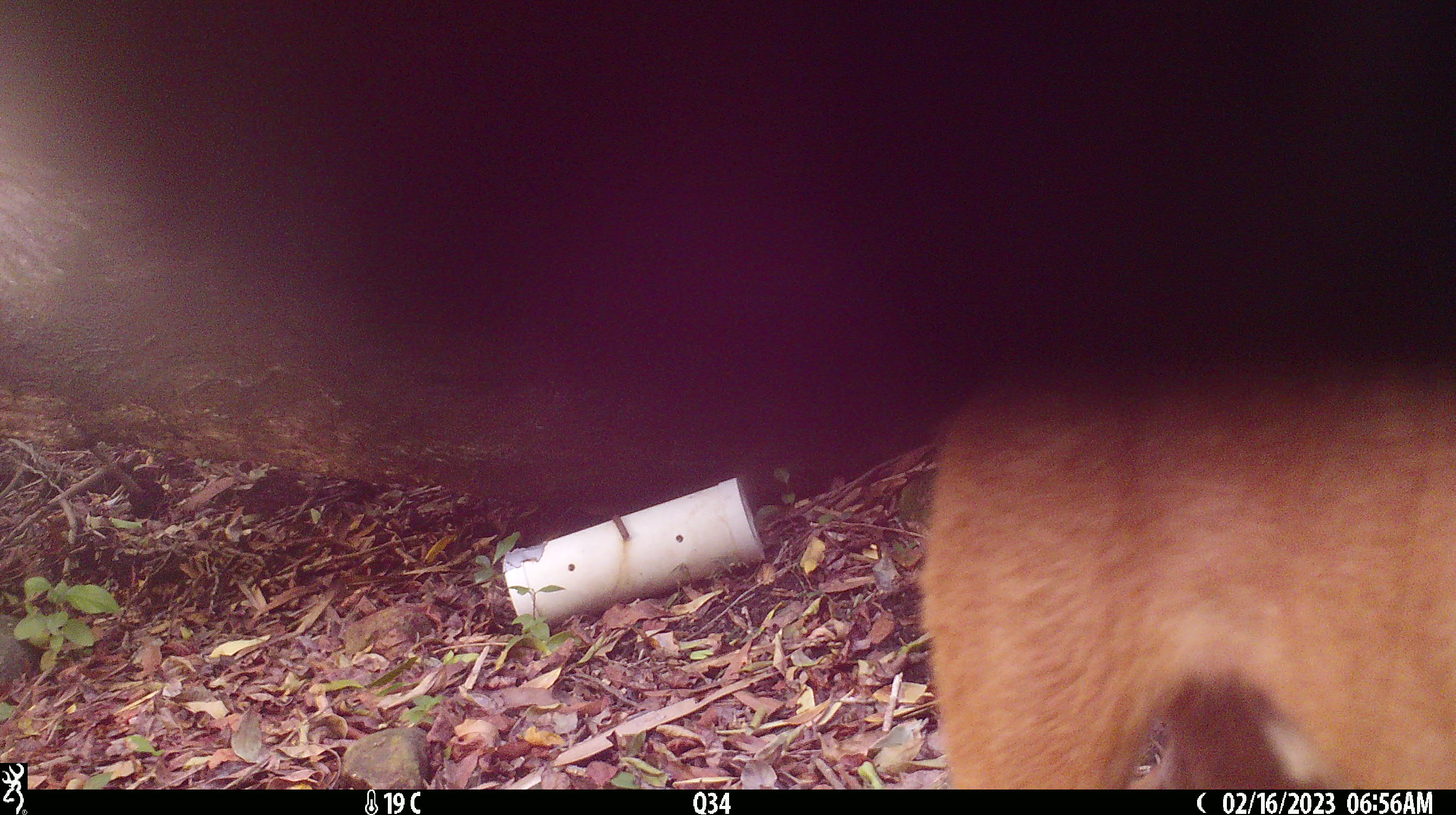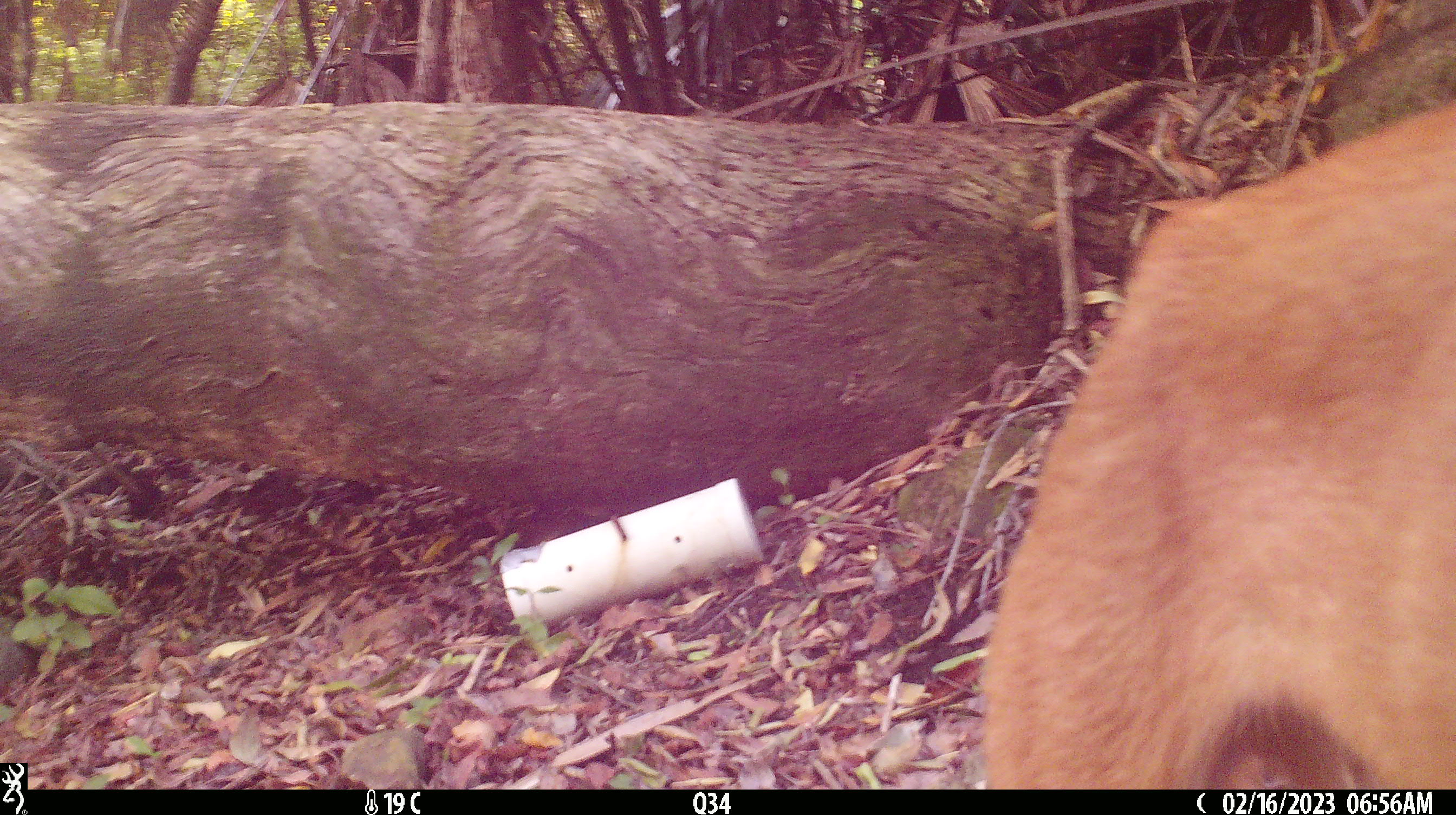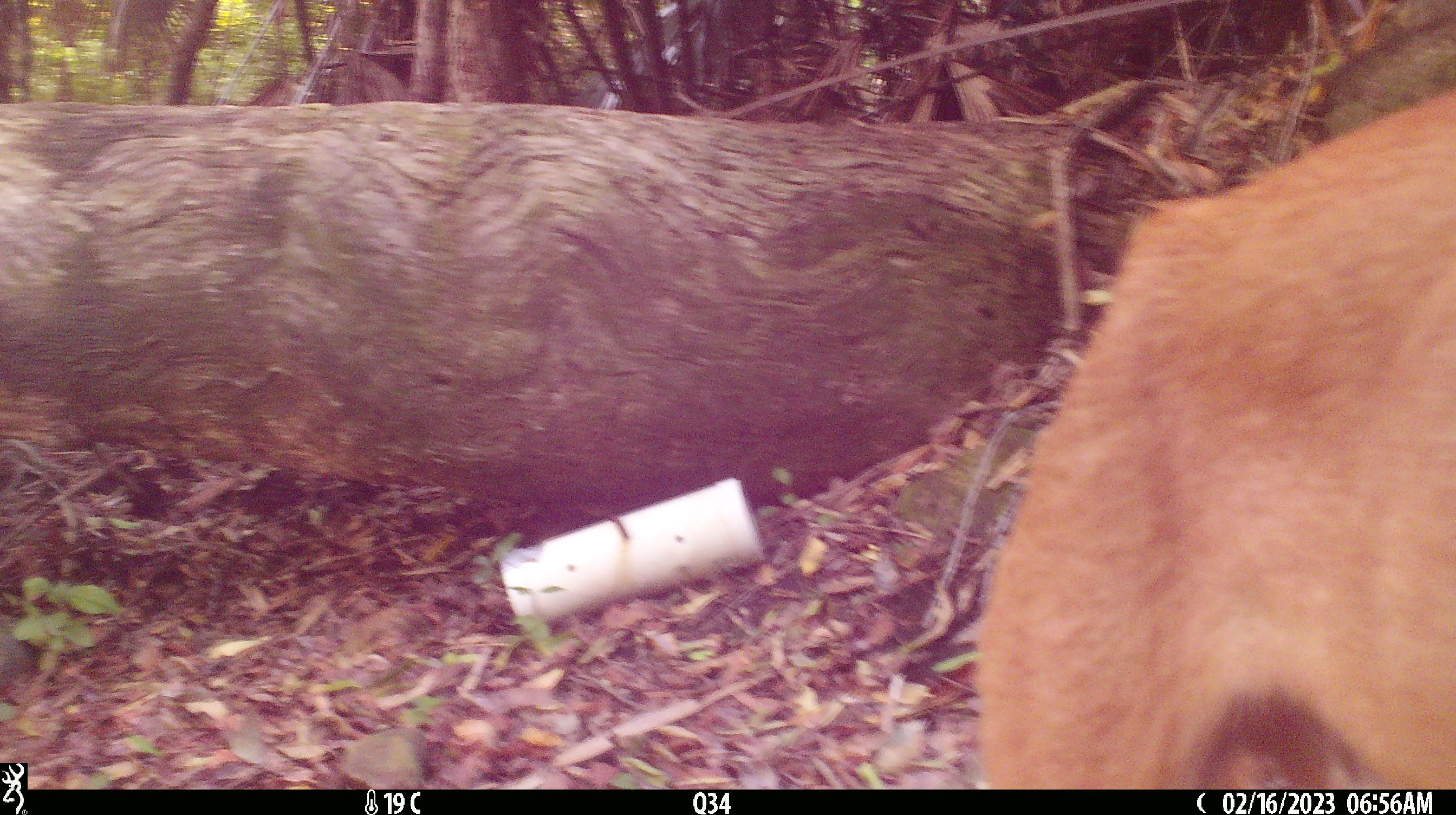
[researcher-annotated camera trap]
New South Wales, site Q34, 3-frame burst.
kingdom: Animalia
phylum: Chordata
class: Mammalia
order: Carnivora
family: Canidae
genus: Canis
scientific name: Canis familiaris dingo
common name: dingo